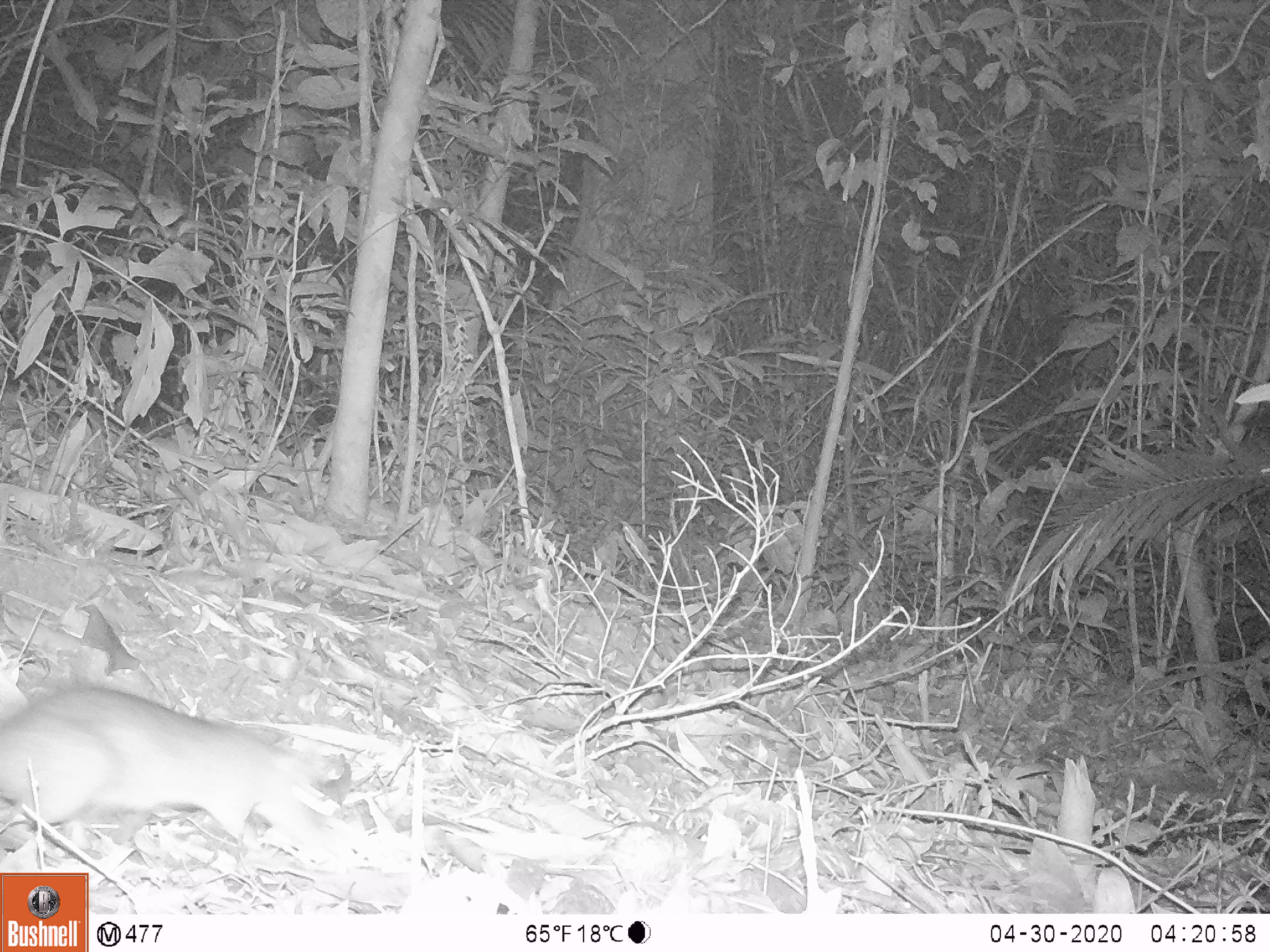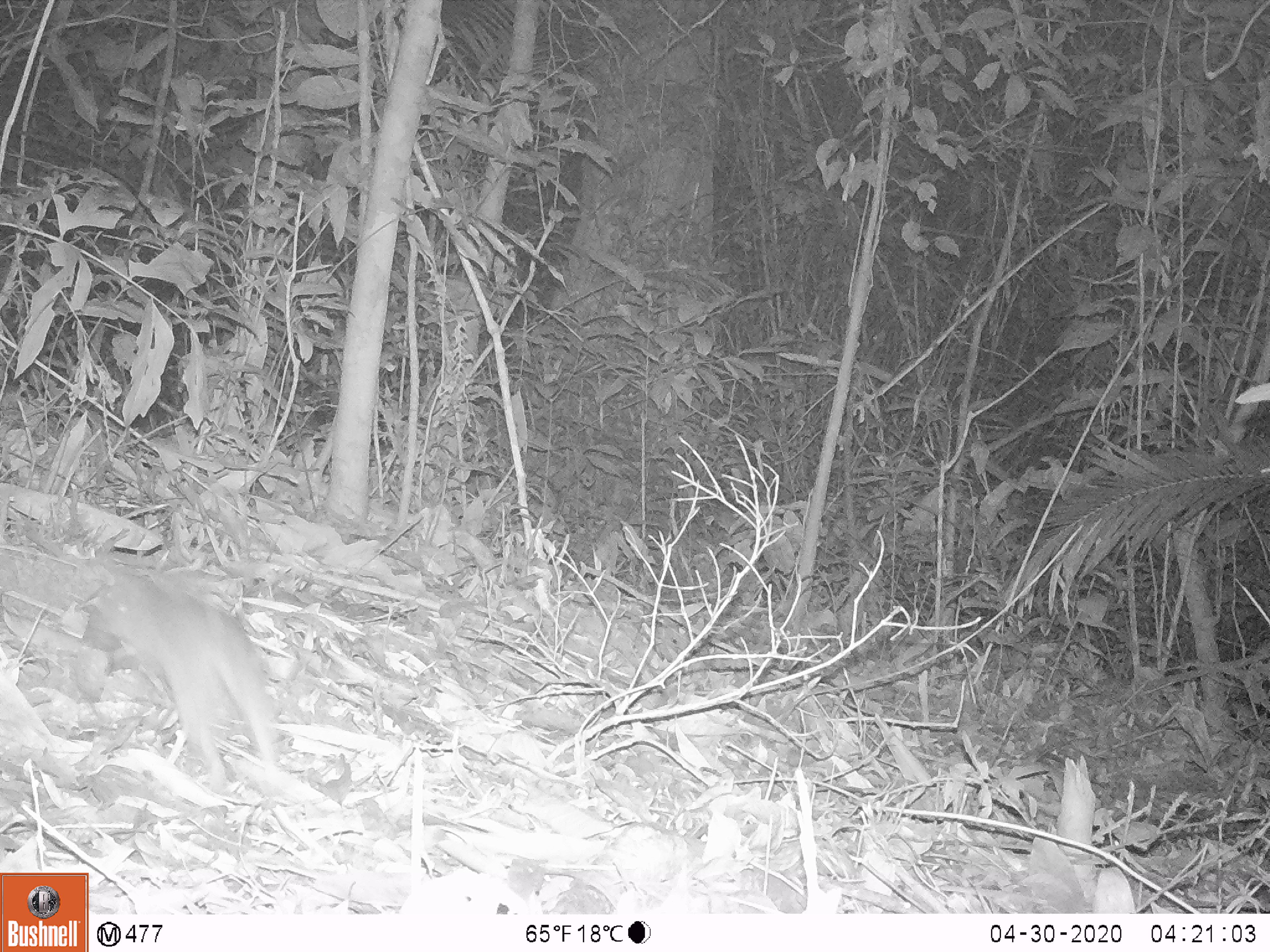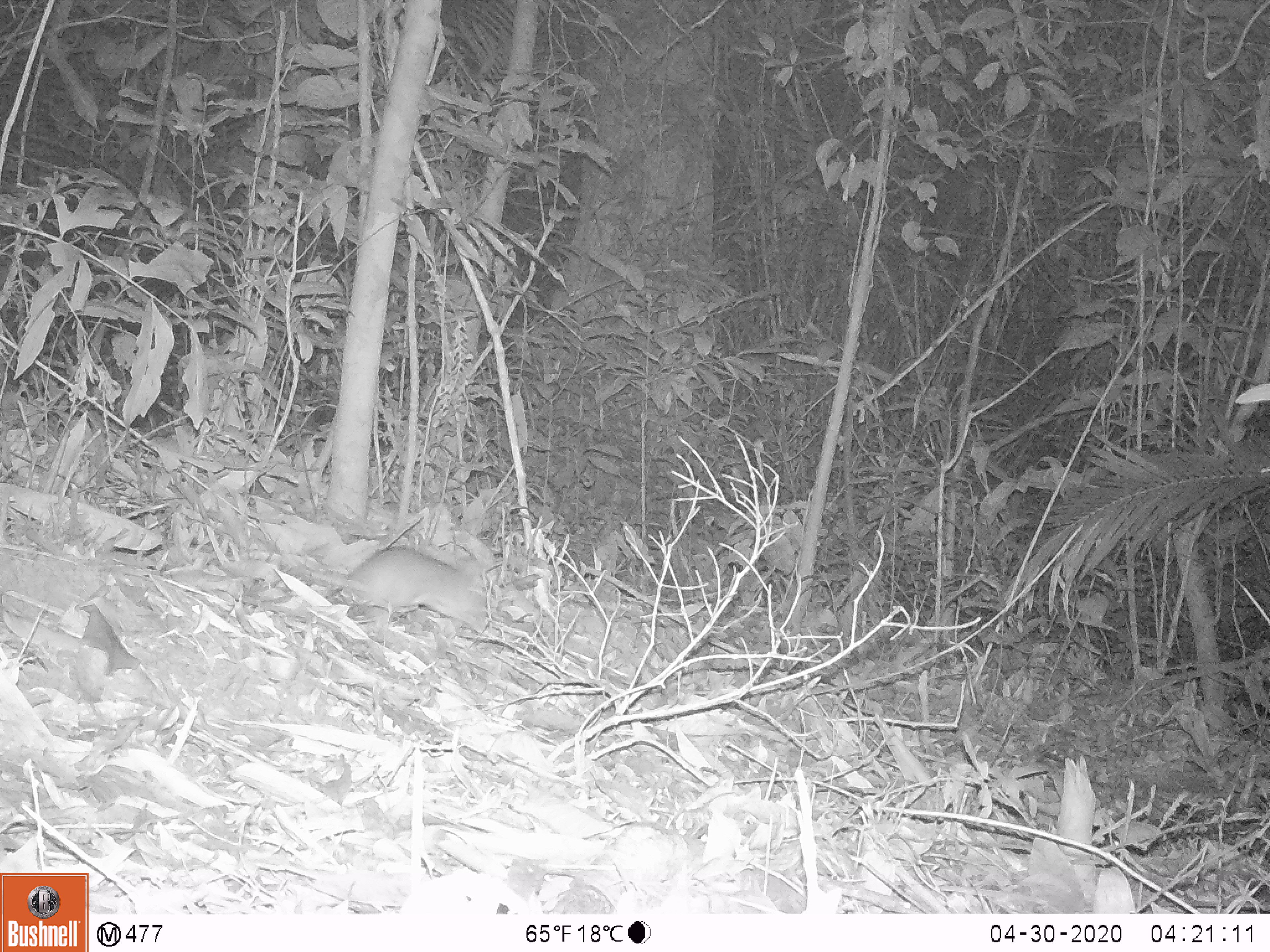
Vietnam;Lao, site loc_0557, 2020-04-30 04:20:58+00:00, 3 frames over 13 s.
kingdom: Animalia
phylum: Chordata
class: Mammalia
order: Rodentia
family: Muridae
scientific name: Muridae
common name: old-world mice and rats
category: unidentified murid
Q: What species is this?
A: Unidentified murid (old-world mice and rats) (Muridae).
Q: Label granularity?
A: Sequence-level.